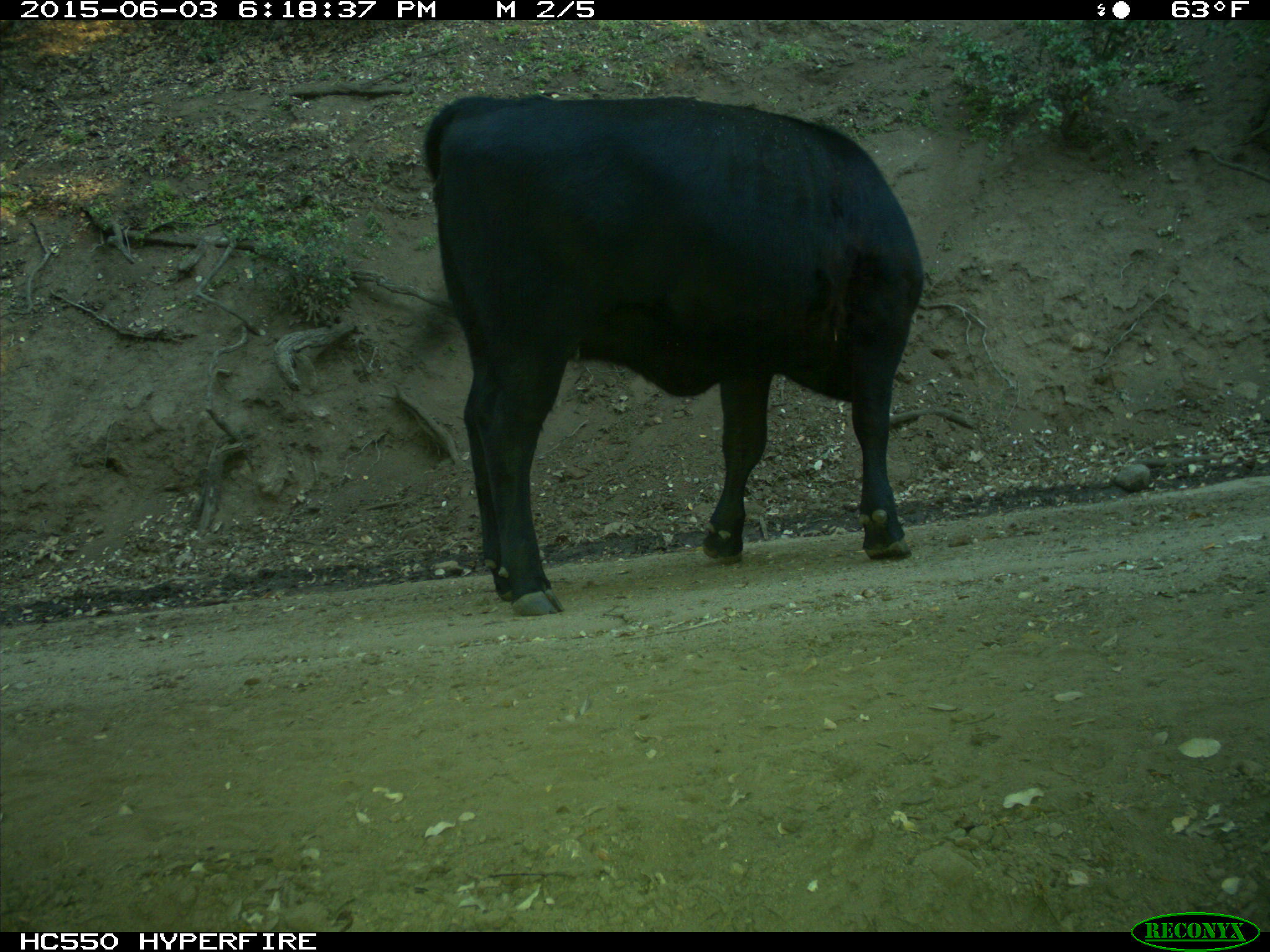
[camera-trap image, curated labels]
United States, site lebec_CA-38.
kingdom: Animalia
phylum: Chordata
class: Mammalia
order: Artiodactyla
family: Bovidae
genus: Bos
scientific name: Bos taurus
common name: domestic cow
Bos taurus (domestic cow).